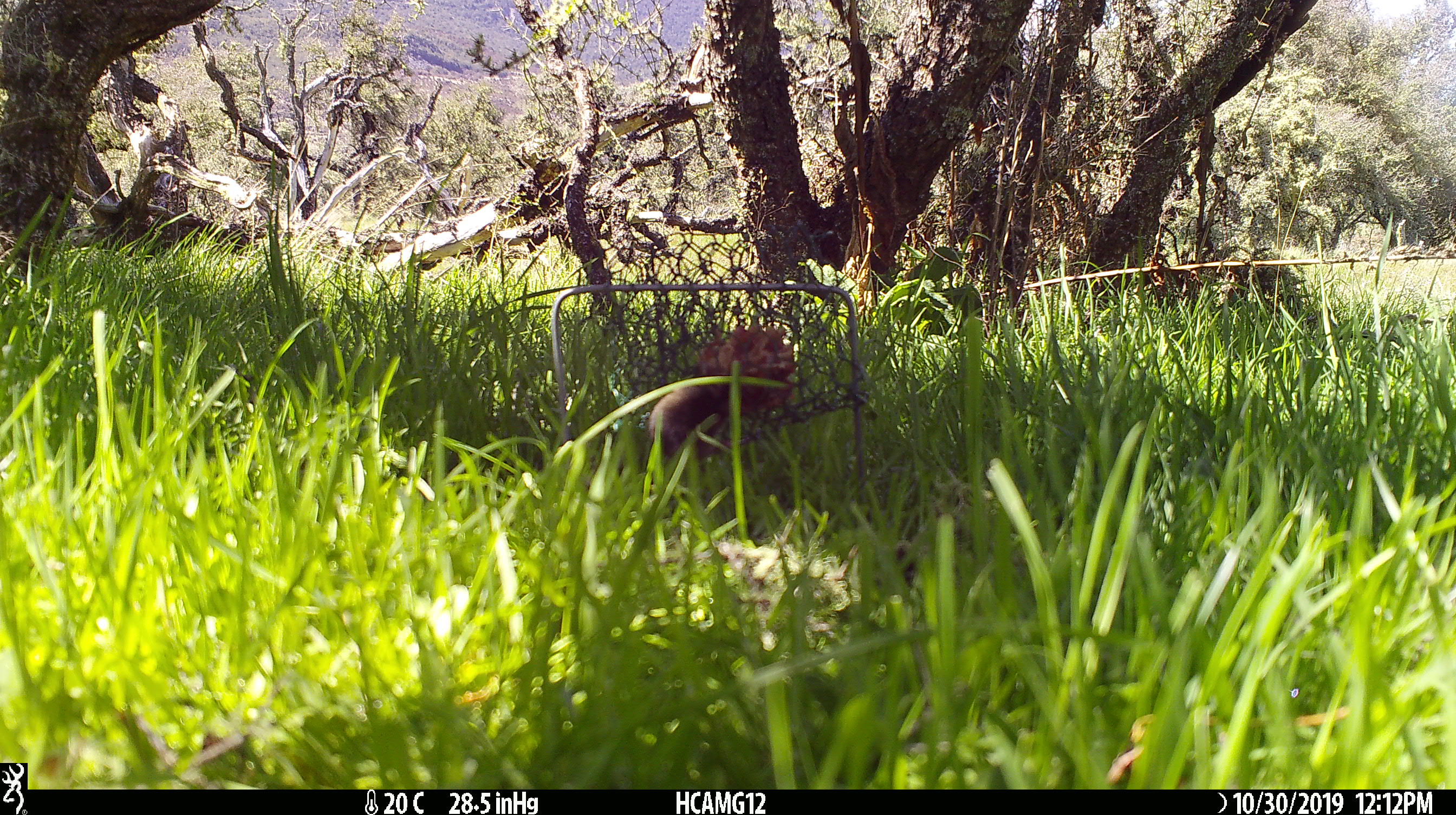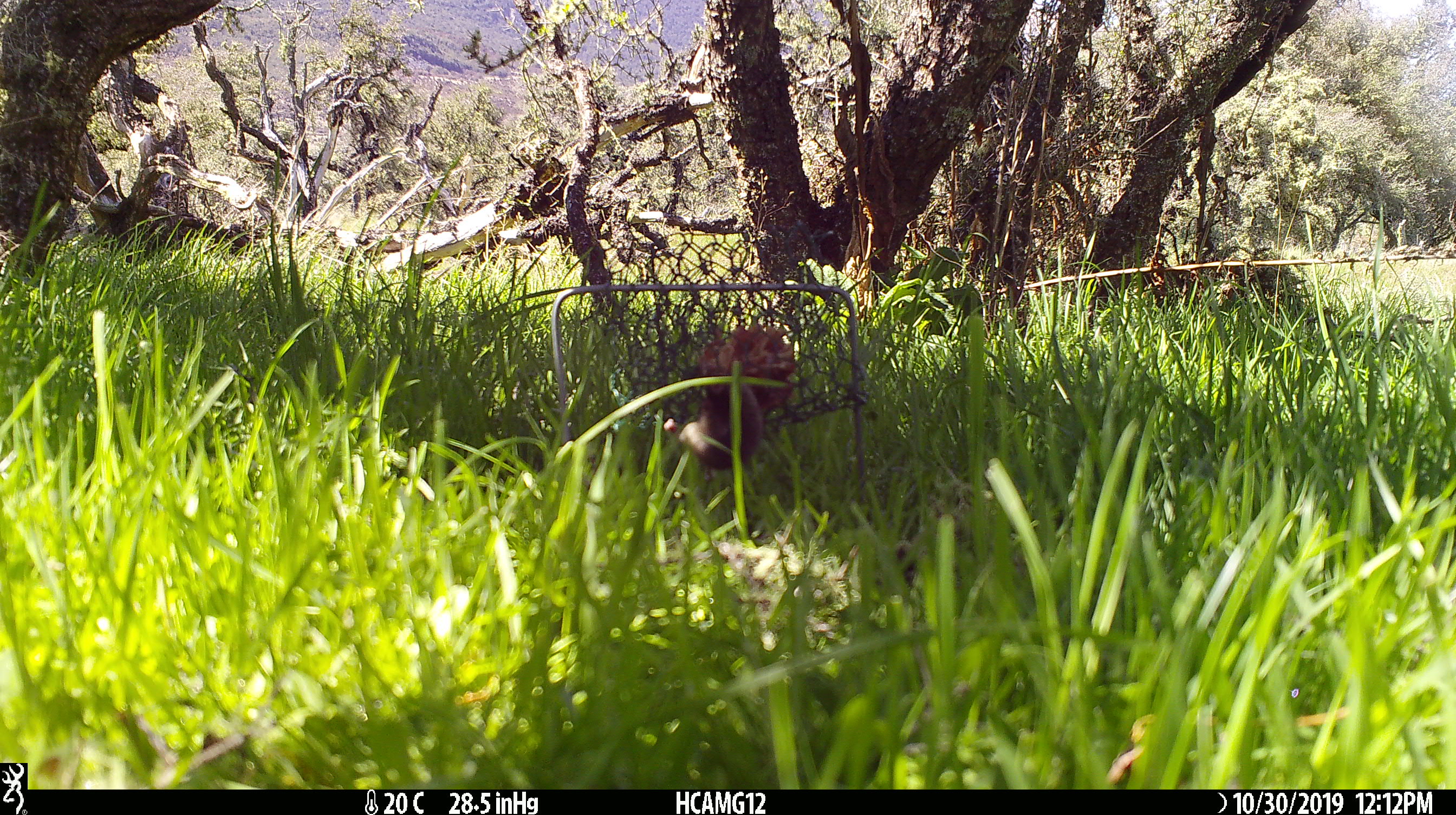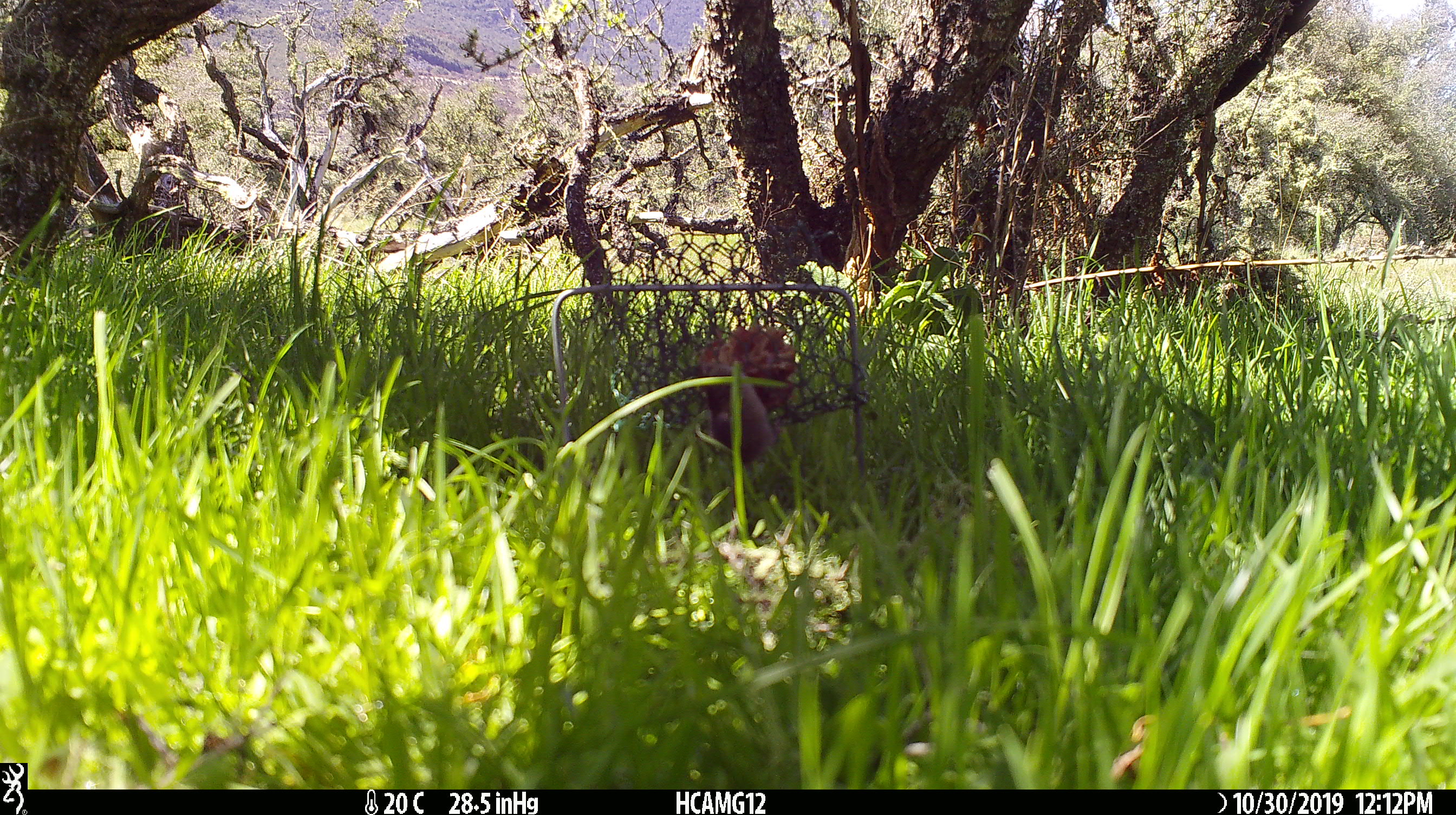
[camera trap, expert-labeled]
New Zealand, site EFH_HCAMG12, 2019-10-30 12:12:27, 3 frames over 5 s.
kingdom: Animalia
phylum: Chordata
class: Mammalia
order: Rodentia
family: Muridae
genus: Mus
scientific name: Mus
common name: mouse